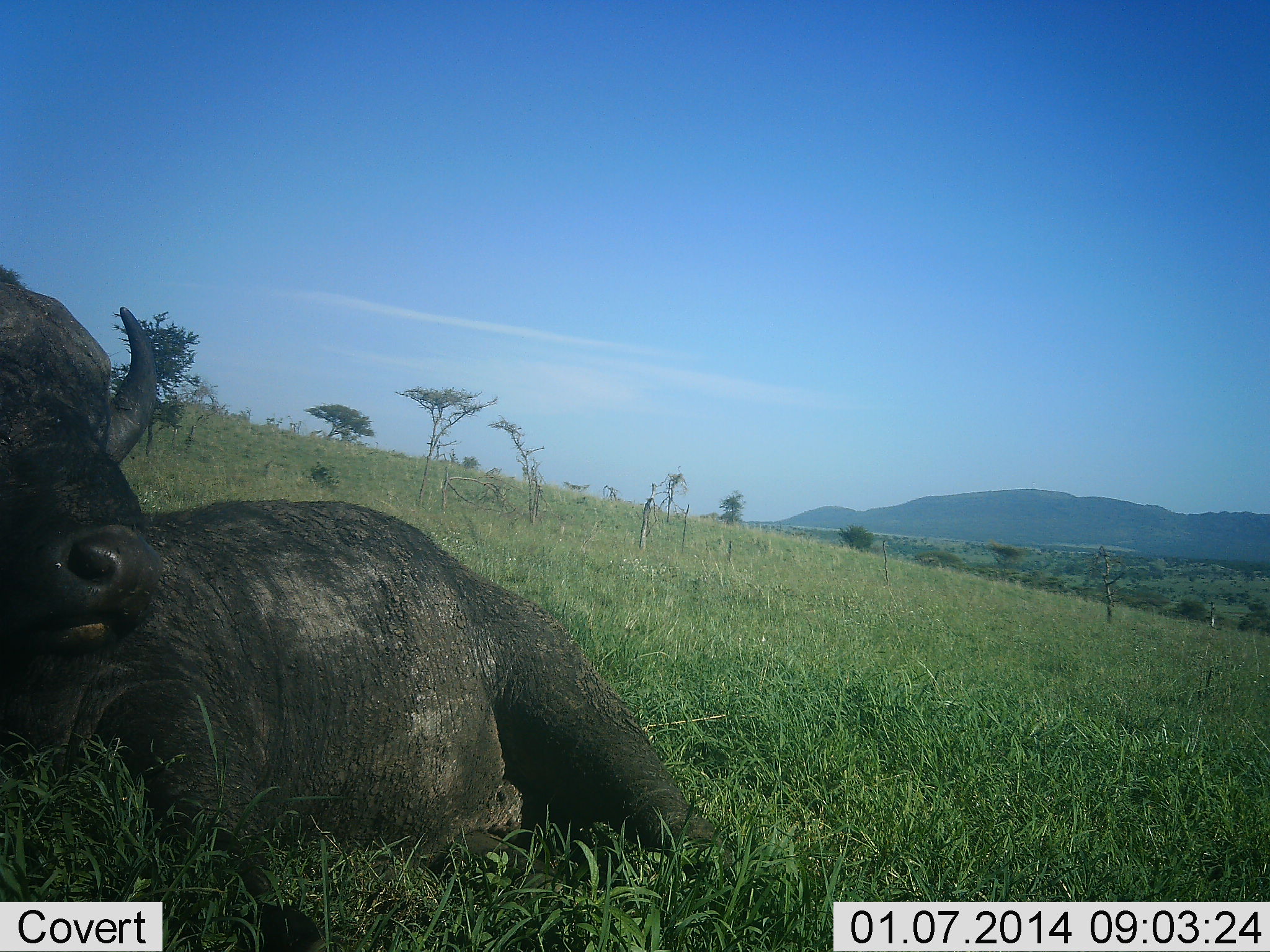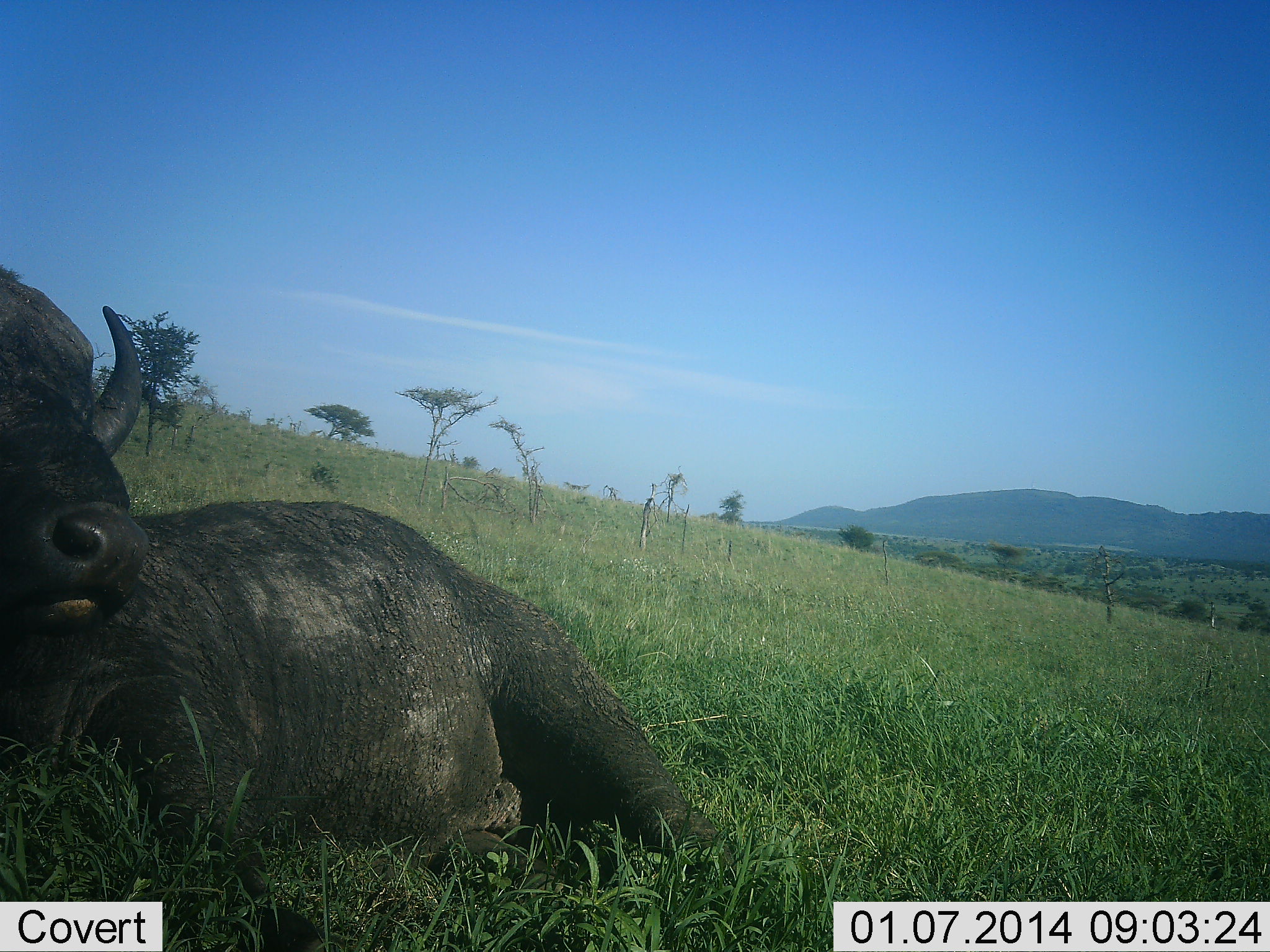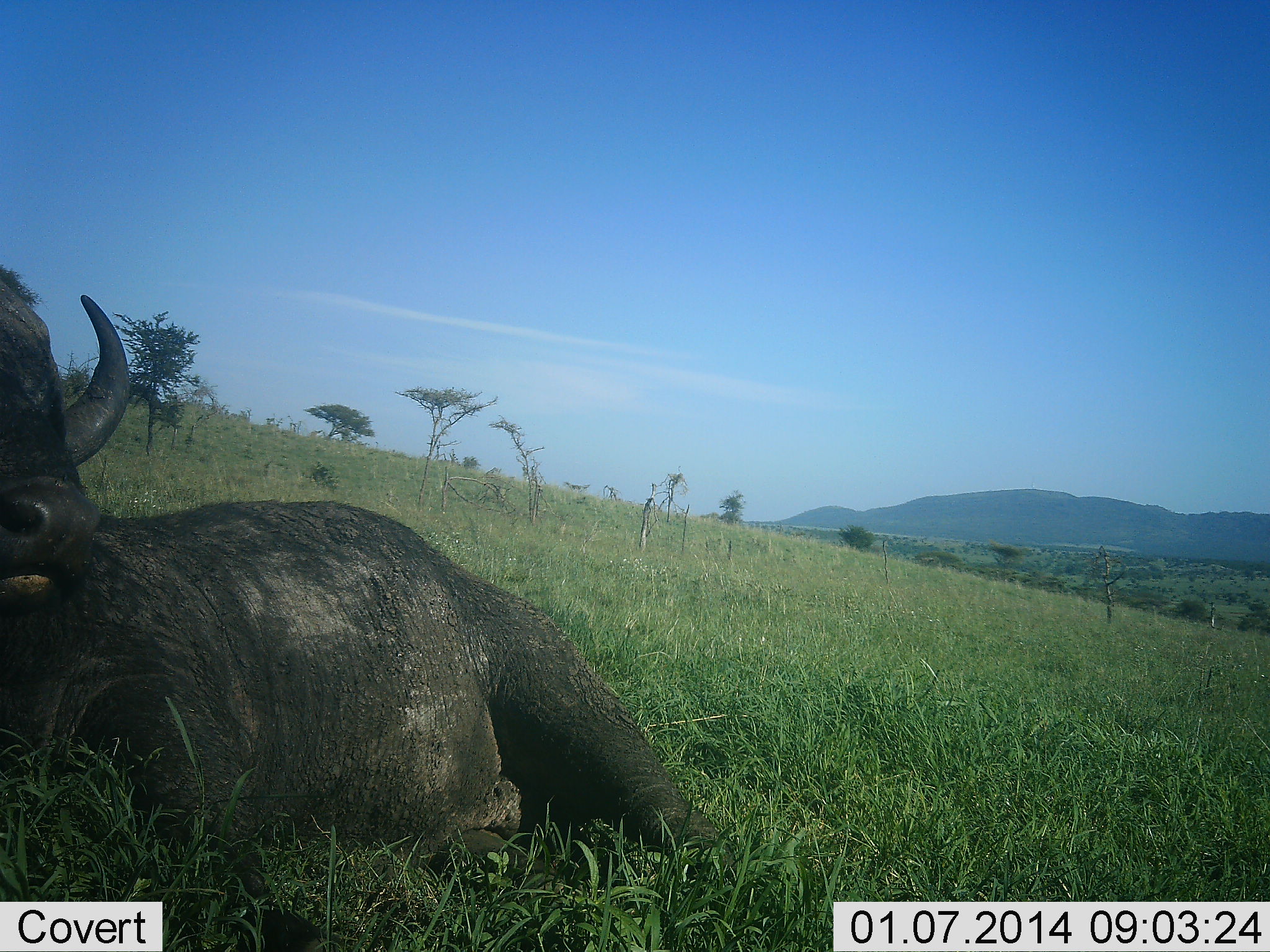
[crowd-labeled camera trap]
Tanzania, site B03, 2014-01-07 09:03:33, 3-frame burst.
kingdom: Animalia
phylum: Chordata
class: Mammalia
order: Artiodactyla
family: Bovidae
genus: Syncerus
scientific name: Syncerus caffer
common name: cape buffalo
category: buffalo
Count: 1.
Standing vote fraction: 0%.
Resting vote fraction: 100%.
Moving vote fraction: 0%.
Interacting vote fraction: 0%.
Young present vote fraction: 0%.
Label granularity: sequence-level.